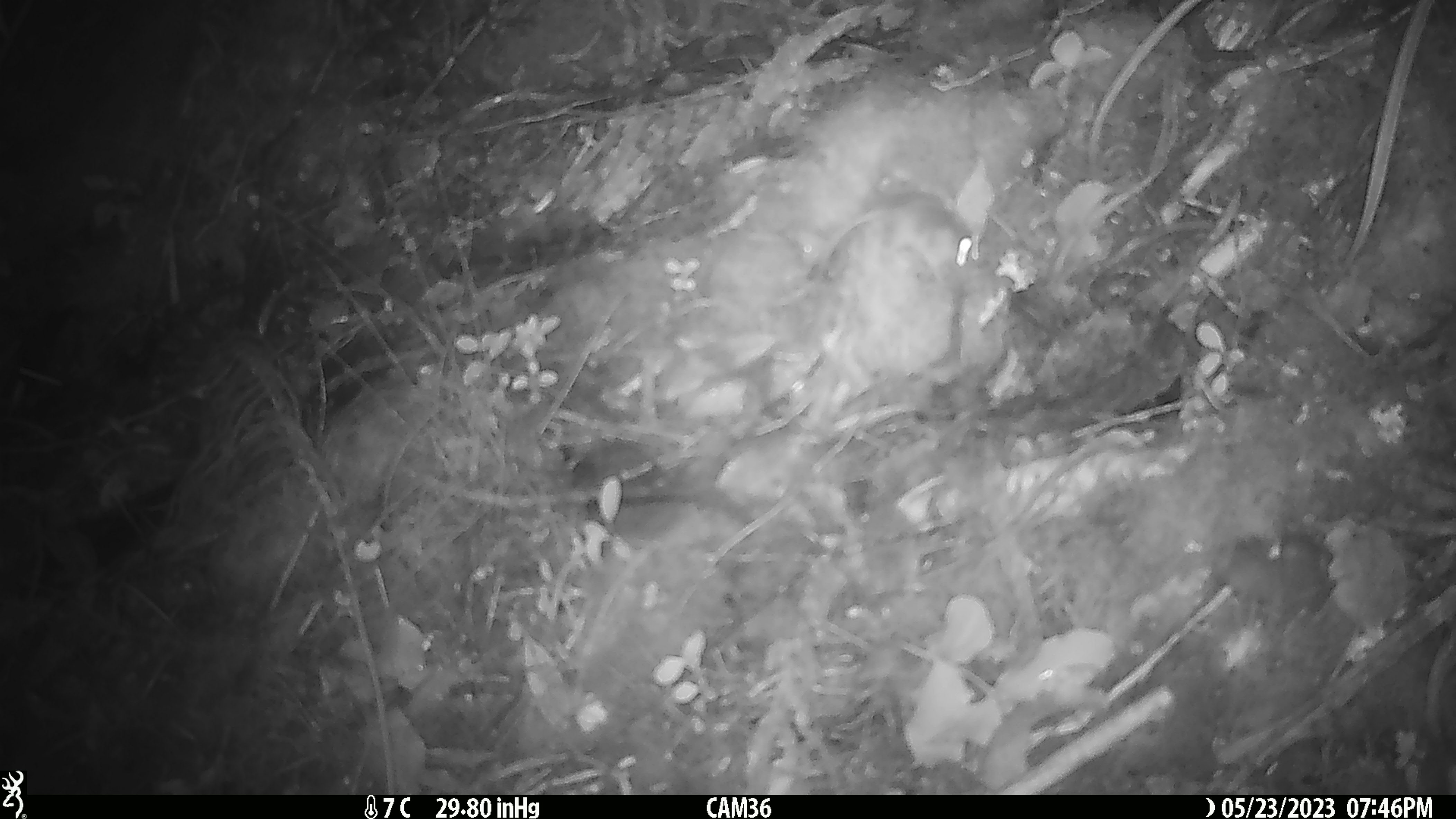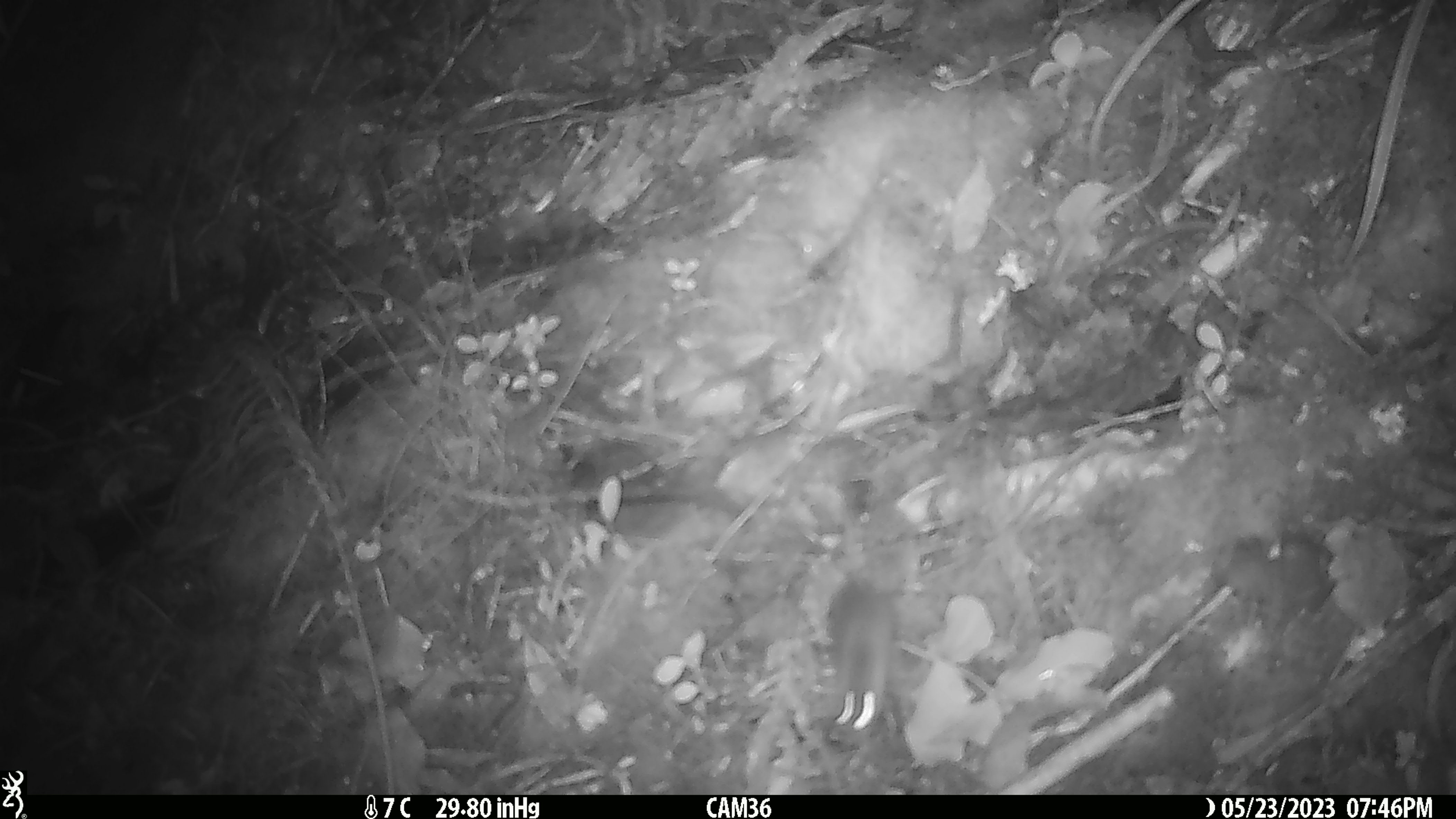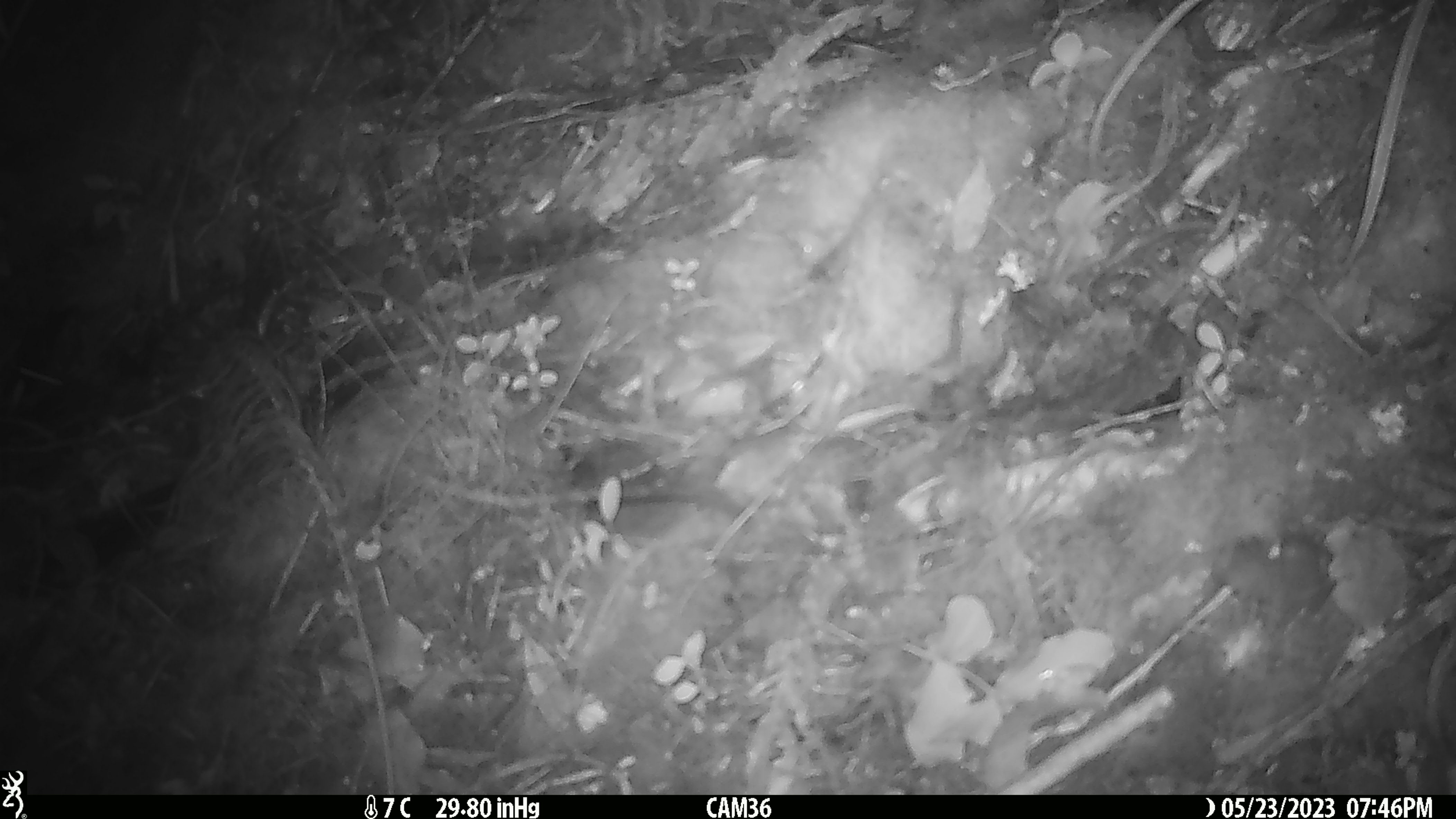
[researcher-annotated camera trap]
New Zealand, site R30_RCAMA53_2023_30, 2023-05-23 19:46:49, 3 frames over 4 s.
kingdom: Animalia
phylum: Chordata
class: Mammalia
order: Rodentia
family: Muridae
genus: Mus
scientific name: Mus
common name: mouse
Mouse (Mus).